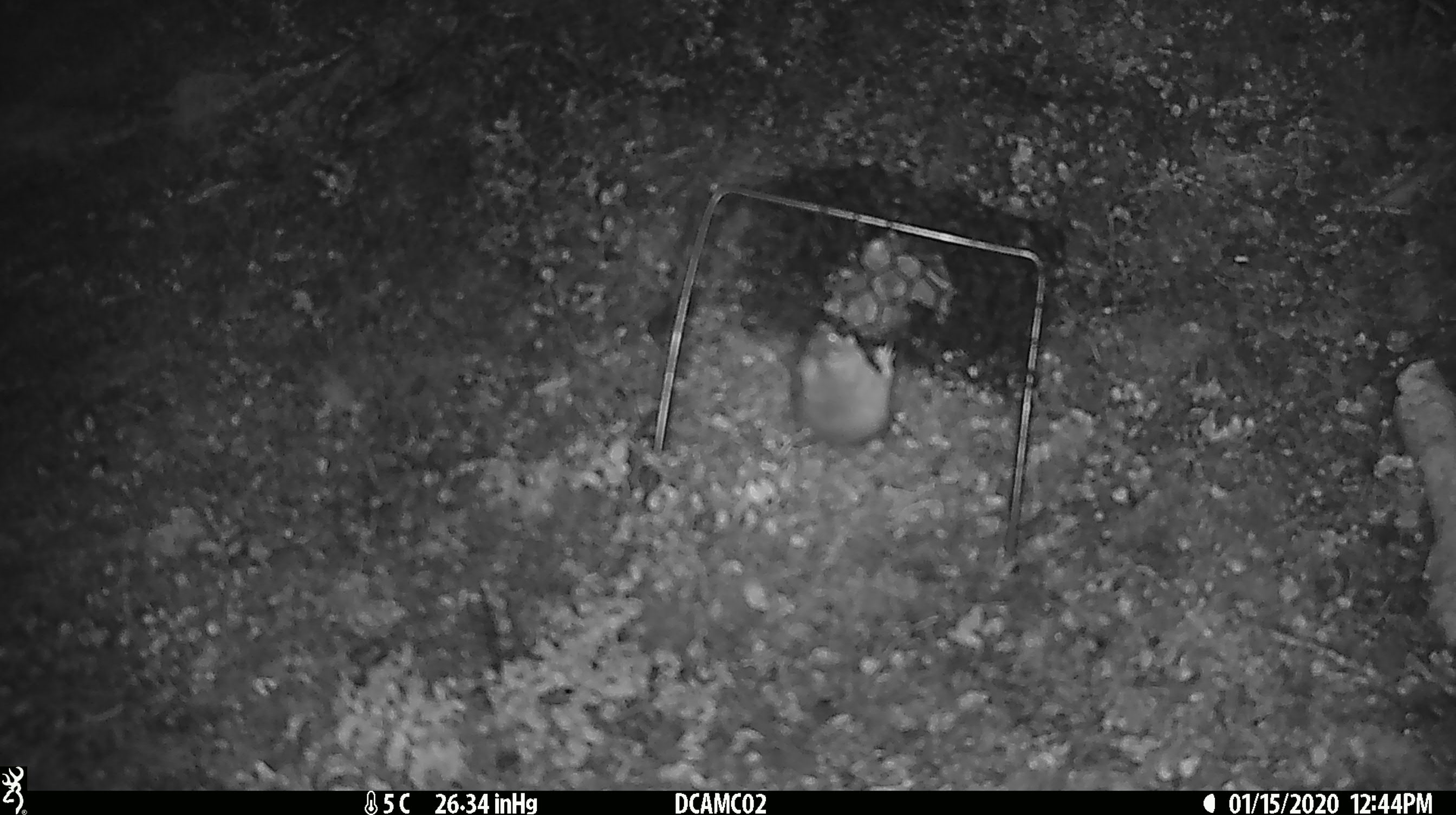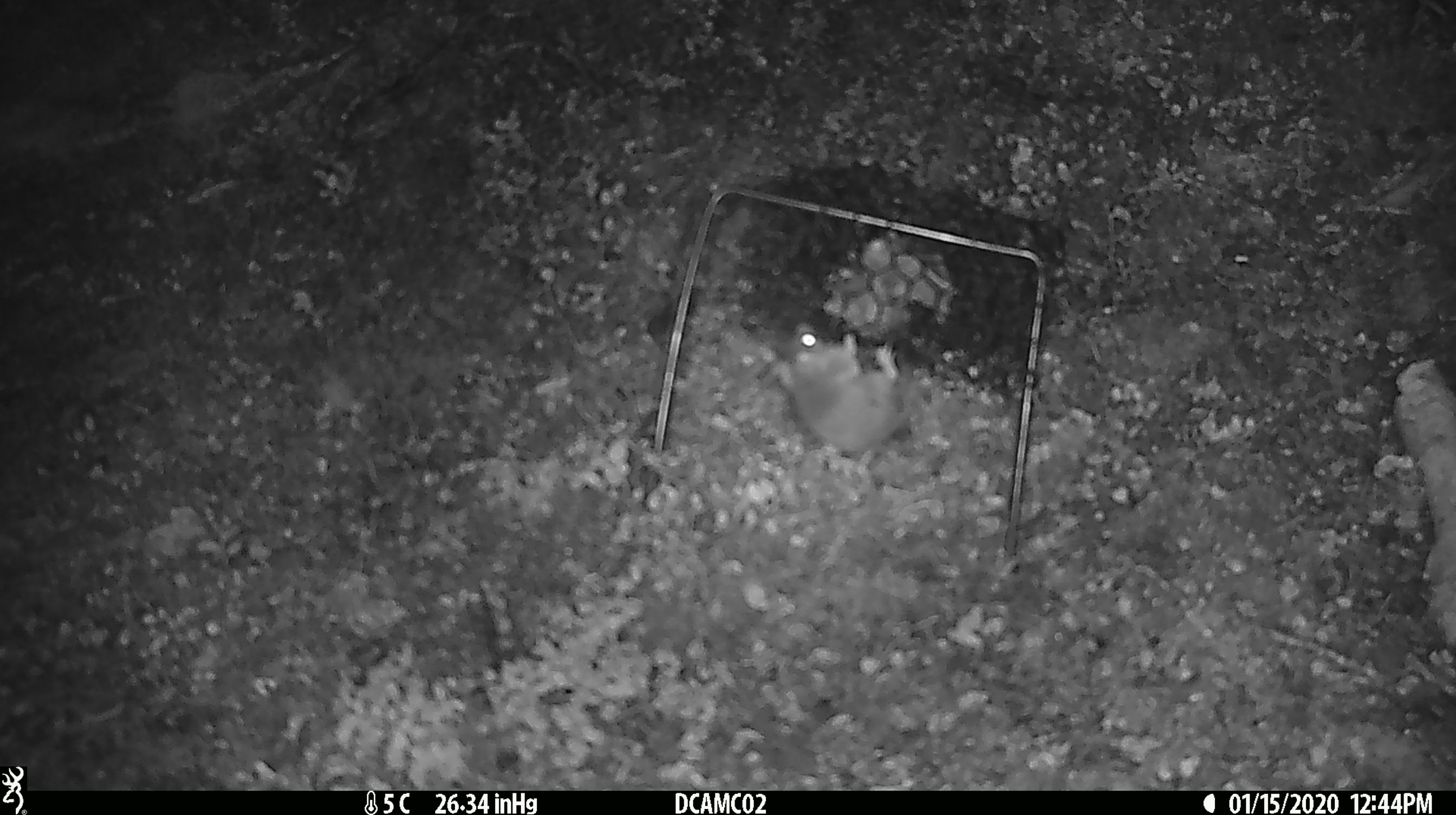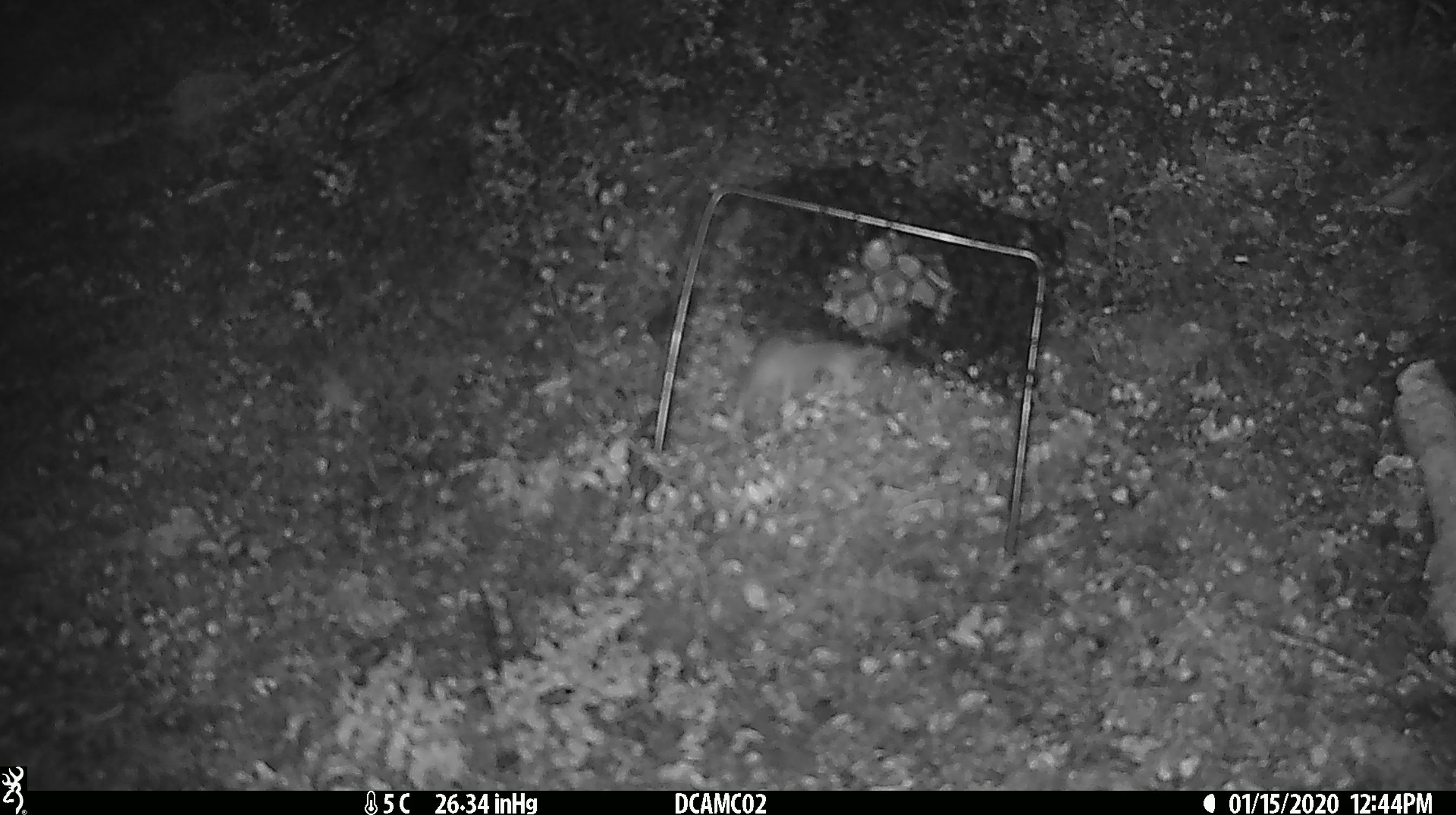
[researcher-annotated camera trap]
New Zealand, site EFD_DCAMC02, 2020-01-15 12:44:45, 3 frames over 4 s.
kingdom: Animalia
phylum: Chordata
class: Mammalia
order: Rodentia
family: Muridae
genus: Mus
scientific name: Mus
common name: mouse